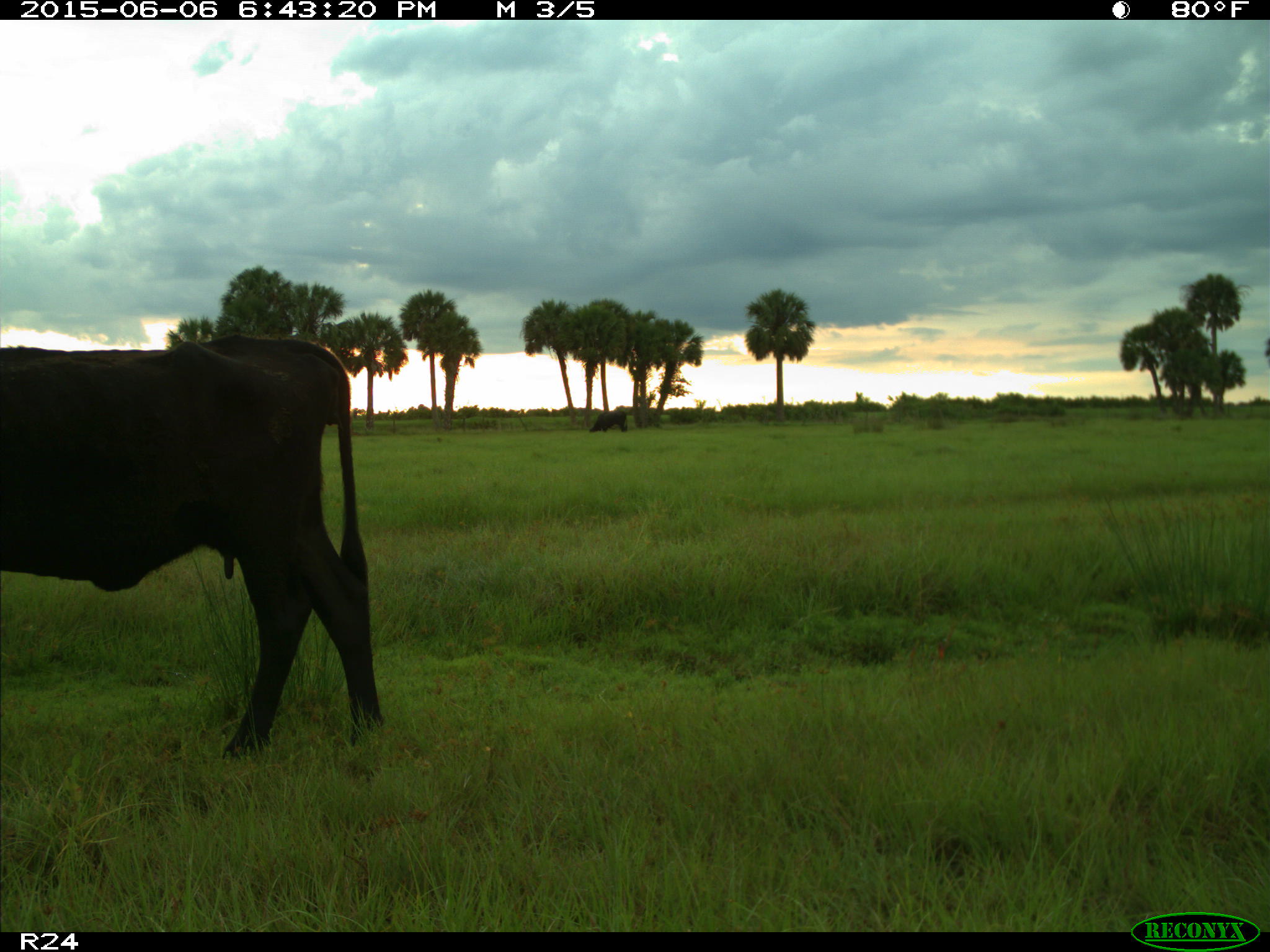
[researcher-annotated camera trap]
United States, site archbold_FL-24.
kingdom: Animalia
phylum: Chordata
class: Mammalia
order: Artiodactyla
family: Bovidae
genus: Bos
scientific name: Bos taurus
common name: domestic cow